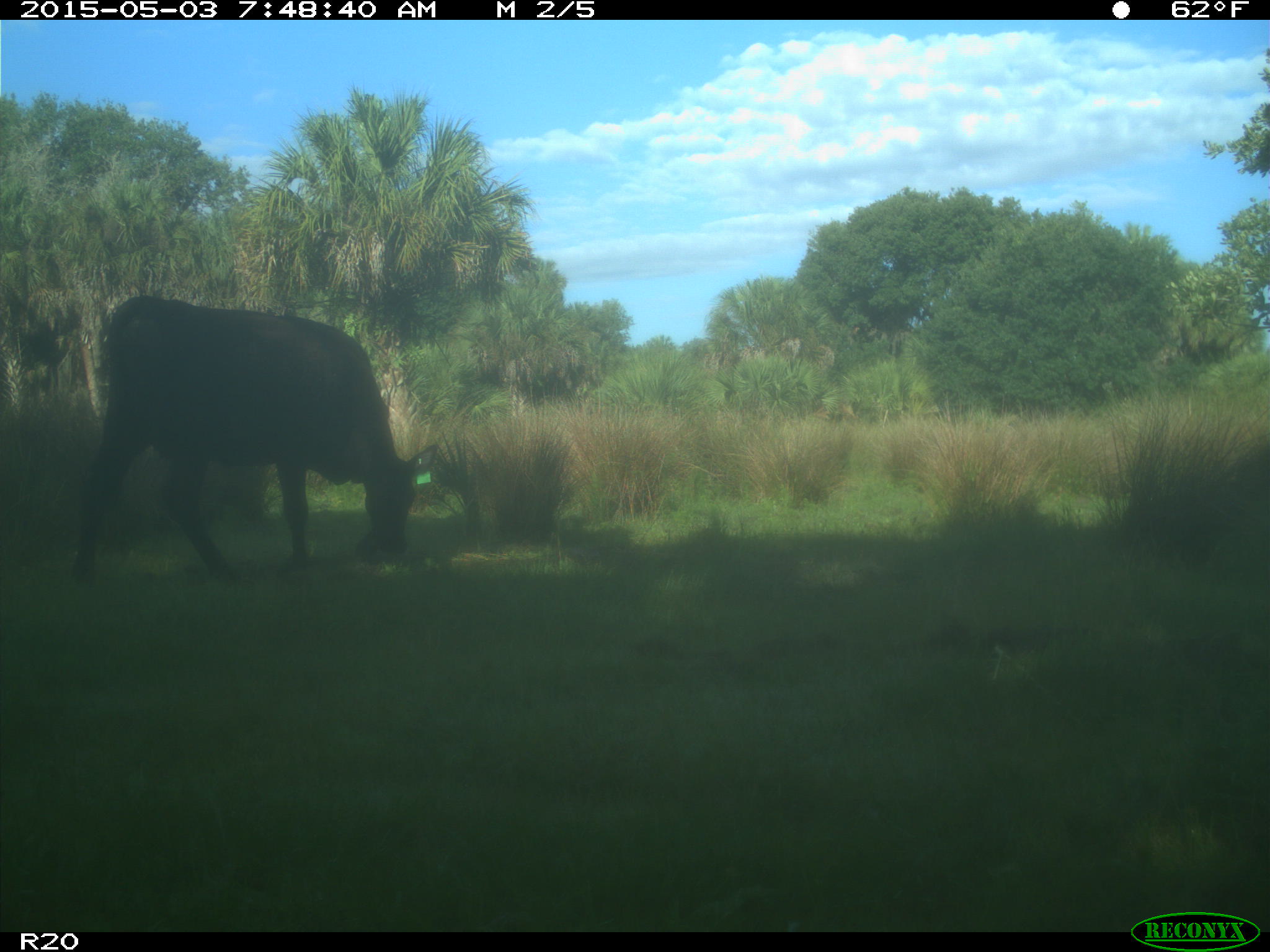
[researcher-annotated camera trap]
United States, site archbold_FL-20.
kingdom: Animalia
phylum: Chordata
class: Mammalia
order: Artiodactyla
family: Bovidae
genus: Bos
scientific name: Bos taurus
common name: domestic cow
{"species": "Bos taurus (domestic cow)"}